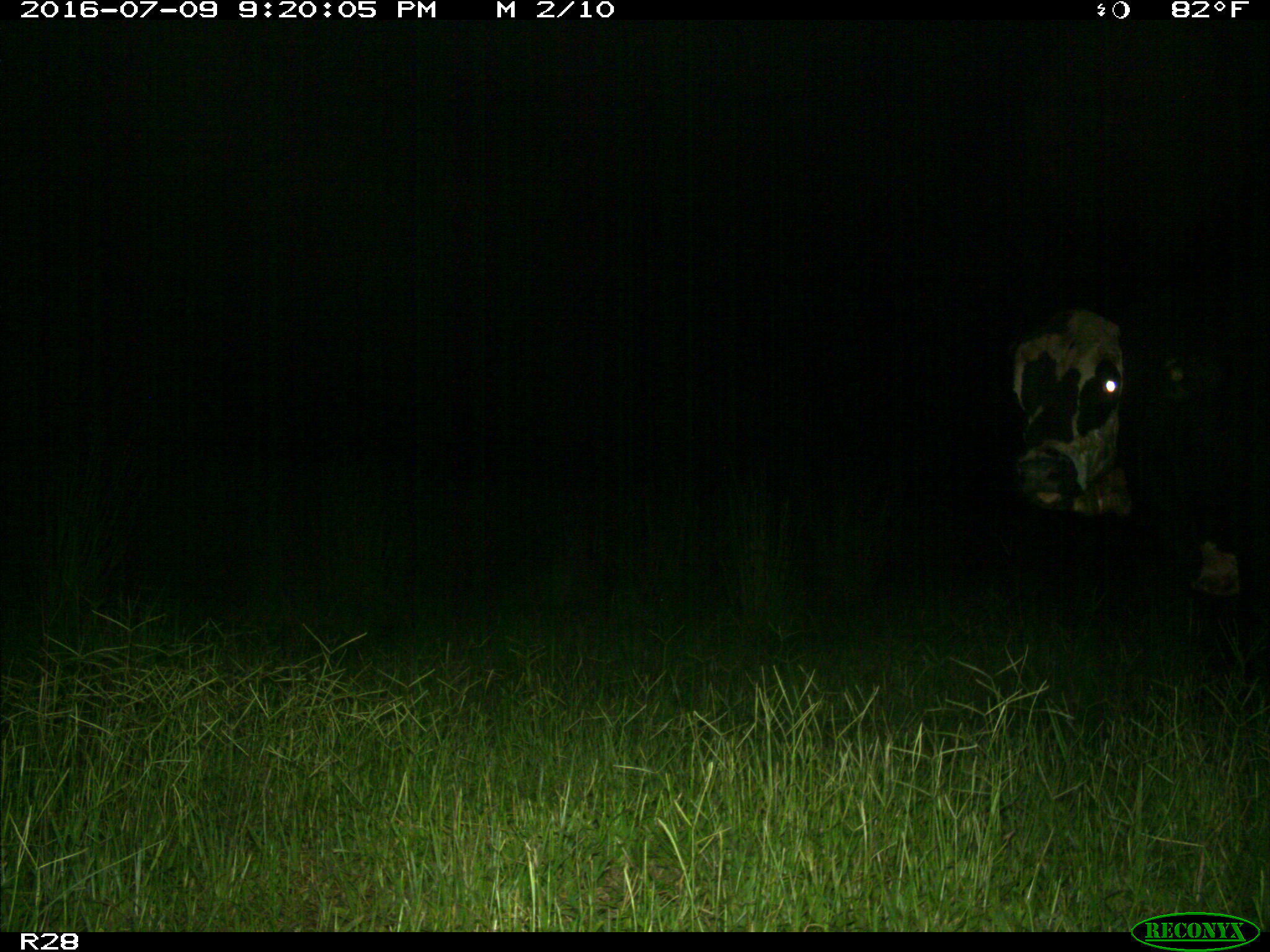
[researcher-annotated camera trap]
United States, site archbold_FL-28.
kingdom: Animalia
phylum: Chordata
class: Mammalia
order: Artiodactyla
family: Bovidae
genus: Bos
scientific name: Bos taurus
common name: domestic cow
Bos taurus (domestic cow).